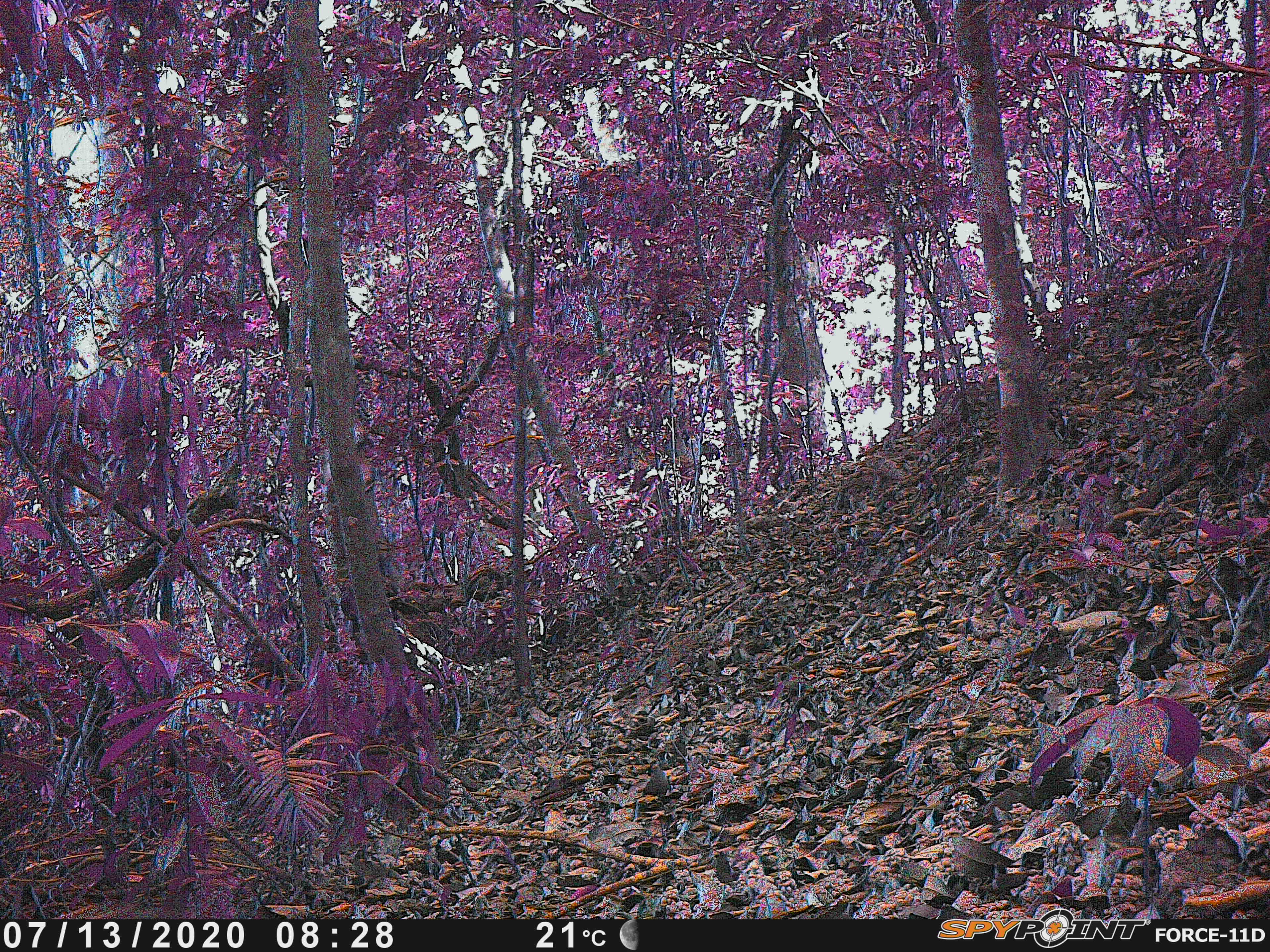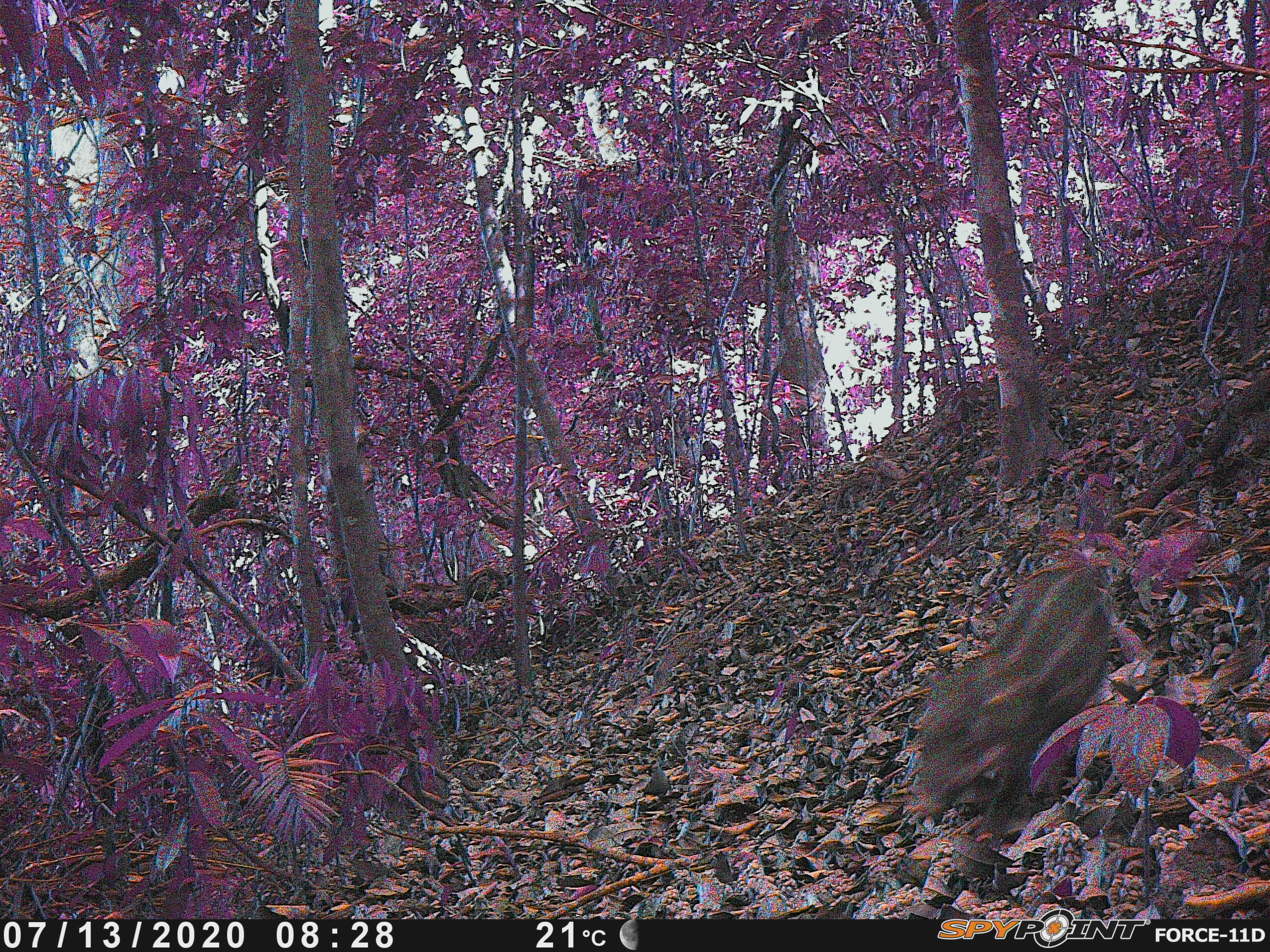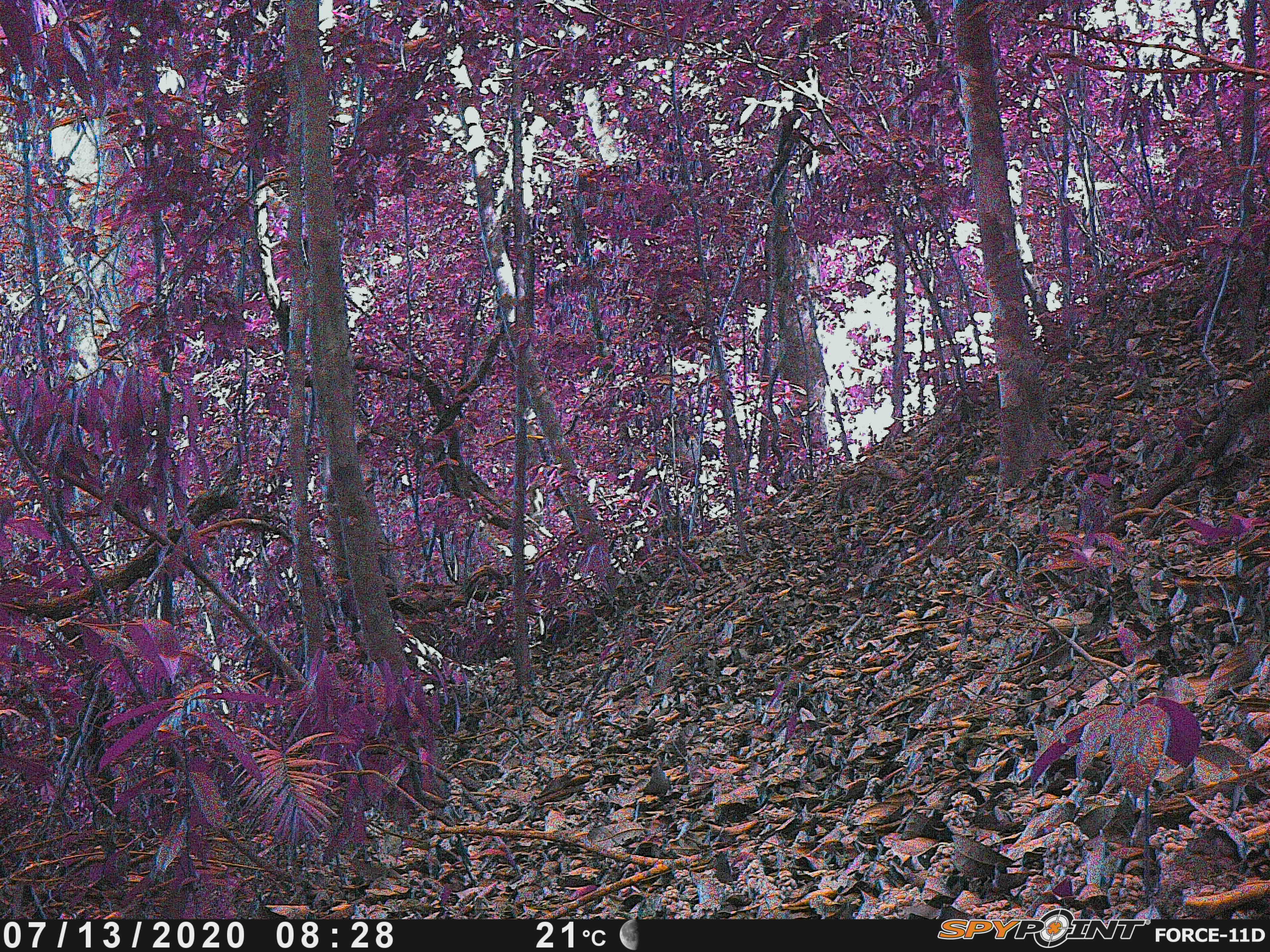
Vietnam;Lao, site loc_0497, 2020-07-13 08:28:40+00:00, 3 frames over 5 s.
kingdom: Animalia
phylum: Chordata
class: Mammalia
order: Artiodactyla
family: Suidae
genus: Sus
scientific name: Sus scrofa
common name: eurasian wild pig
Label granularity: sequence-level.